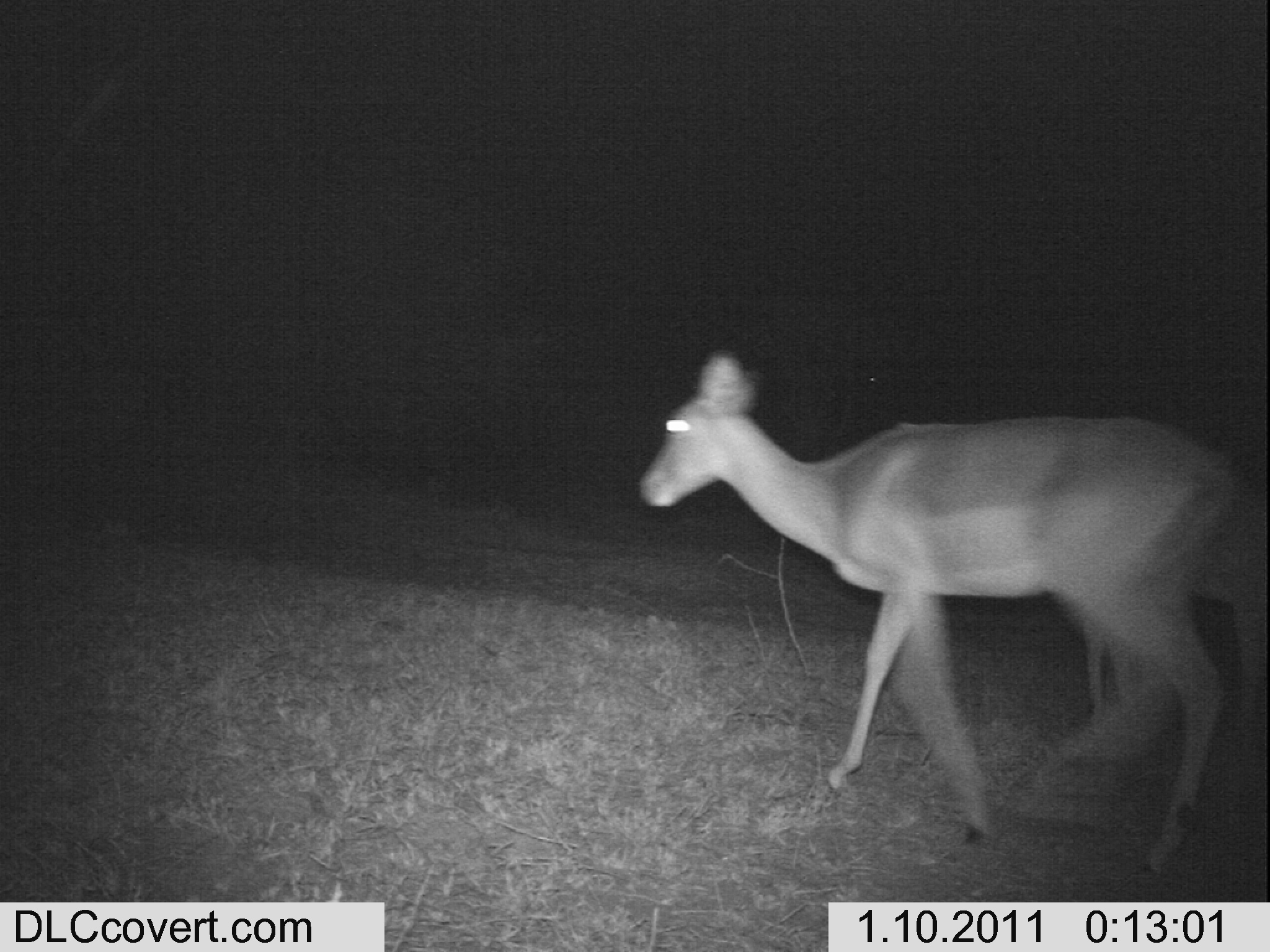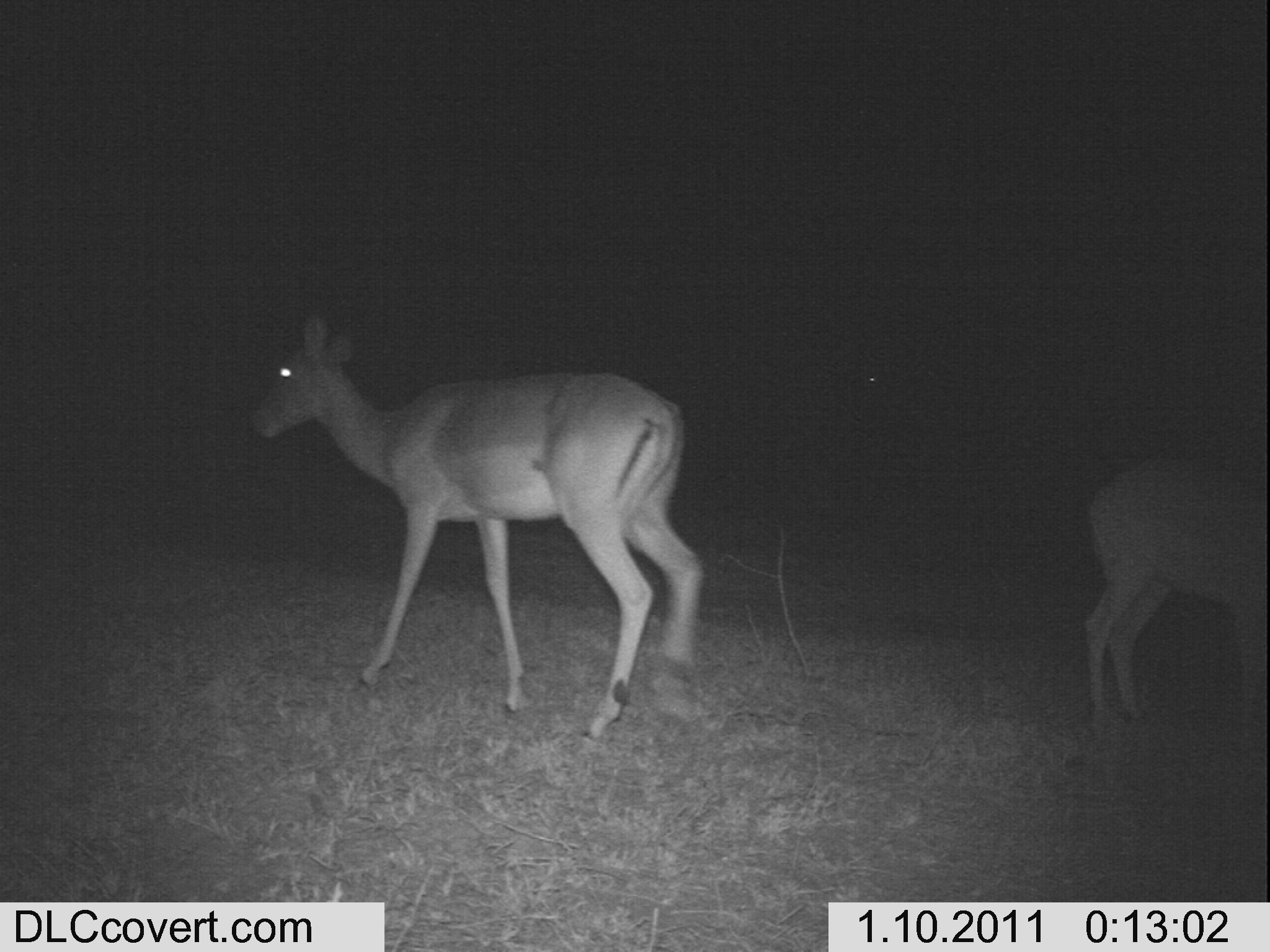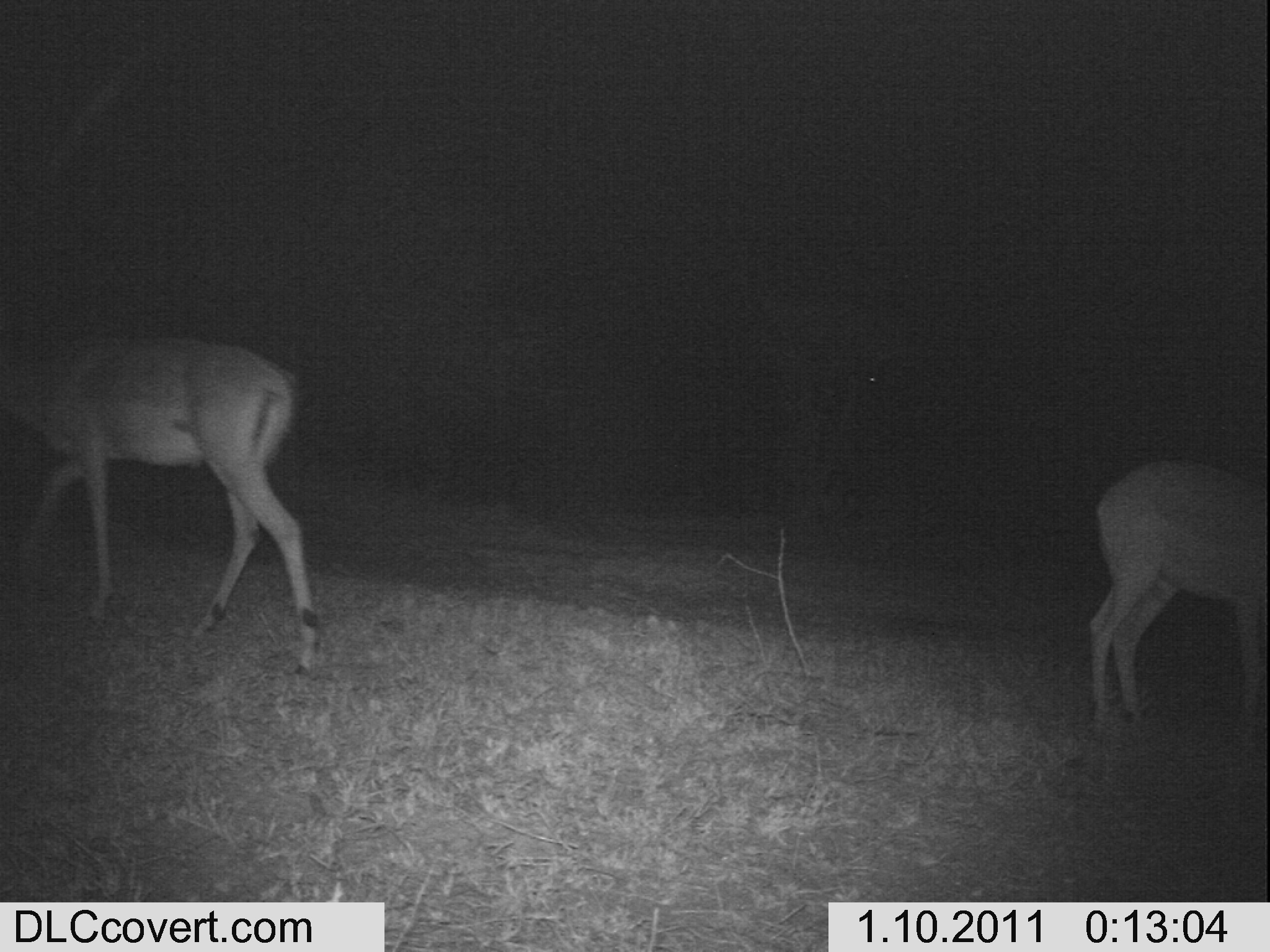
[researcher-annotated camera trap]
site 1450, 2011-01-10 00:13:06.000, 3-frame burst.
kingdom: Animalia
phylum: Chordata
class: Mammalia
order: Artiodactyla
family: Bovidae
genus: Aepyceros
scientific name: Aepyceros melampus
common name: impala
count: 2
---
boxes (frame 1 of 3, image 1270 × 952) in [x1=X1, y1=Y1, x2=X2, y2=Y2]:
aepyceros melampus: [x1=633, y1=350, x2=1236, y2=875]; [x1=1082, y1=405, x2=1269, y2=743]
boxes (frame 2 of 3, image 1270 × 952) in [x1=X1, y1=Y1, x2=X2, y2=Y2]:
aepyceros melampus: [x1=240, y1=307, x2=702, y2=744]; [x1=1074, y1=425, x2=1270, y2=756]; [x1=842, y1=365, x2=932, y2=427]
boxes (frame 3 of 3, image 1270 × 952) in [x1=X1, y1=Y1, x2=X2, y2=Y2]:
aepyceros melampus: [x1=1, y1=331, x2=321, y2=679]; [x1=1082, y1=453, x2=1270, y2=730]